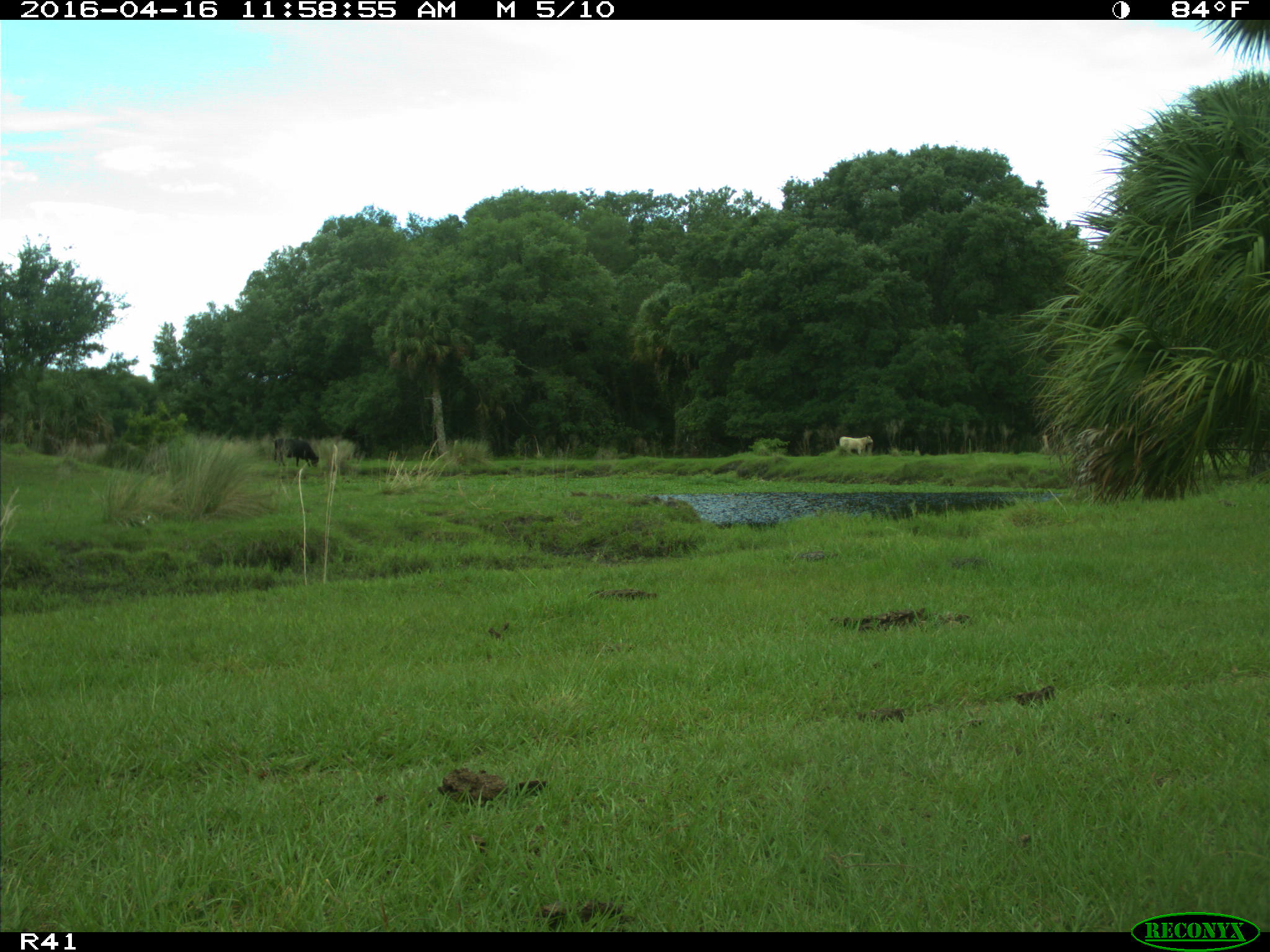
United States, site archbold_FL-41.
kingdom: Animalia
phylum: Chordata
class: Mammalia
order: Artiodactyla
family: Bovidae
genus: Bos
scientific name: Bos taurus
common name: domestic cow